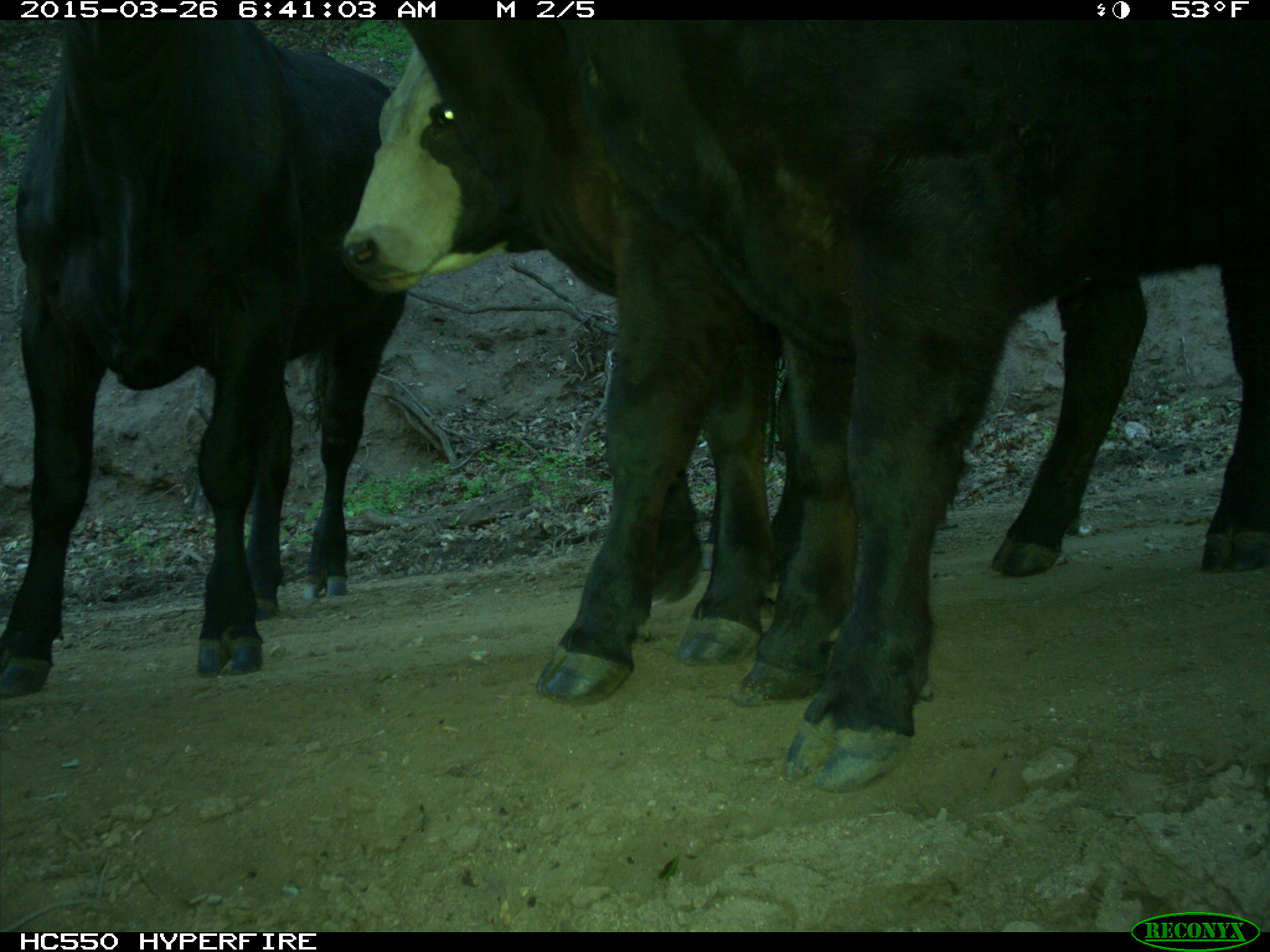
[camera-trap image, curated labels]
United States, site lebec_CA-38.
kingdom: Animalia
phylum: Chordata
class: Mammalia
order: Artiodactyla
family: Bovidae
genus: Bos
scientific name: Bos taurus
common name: domestic cow